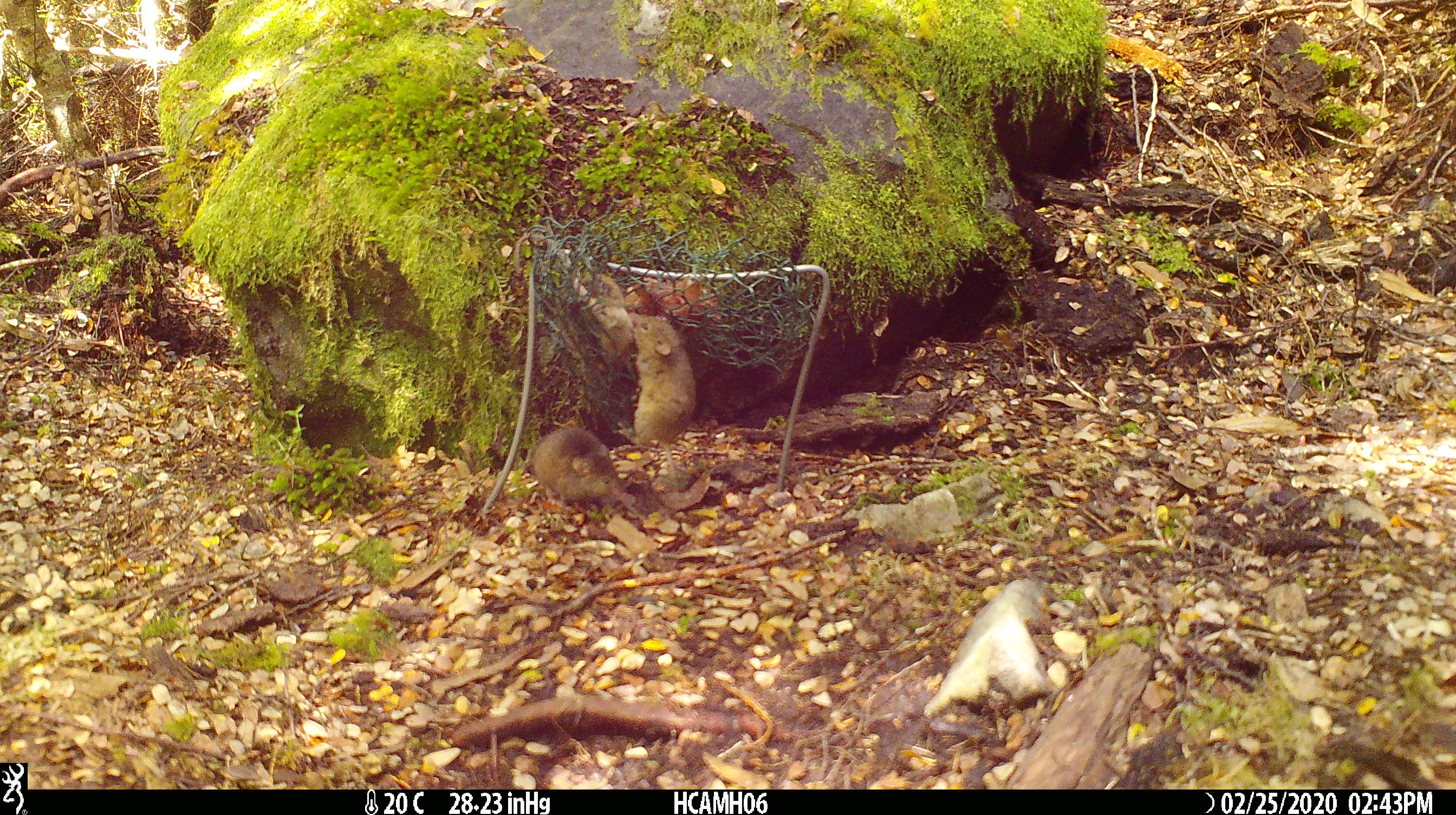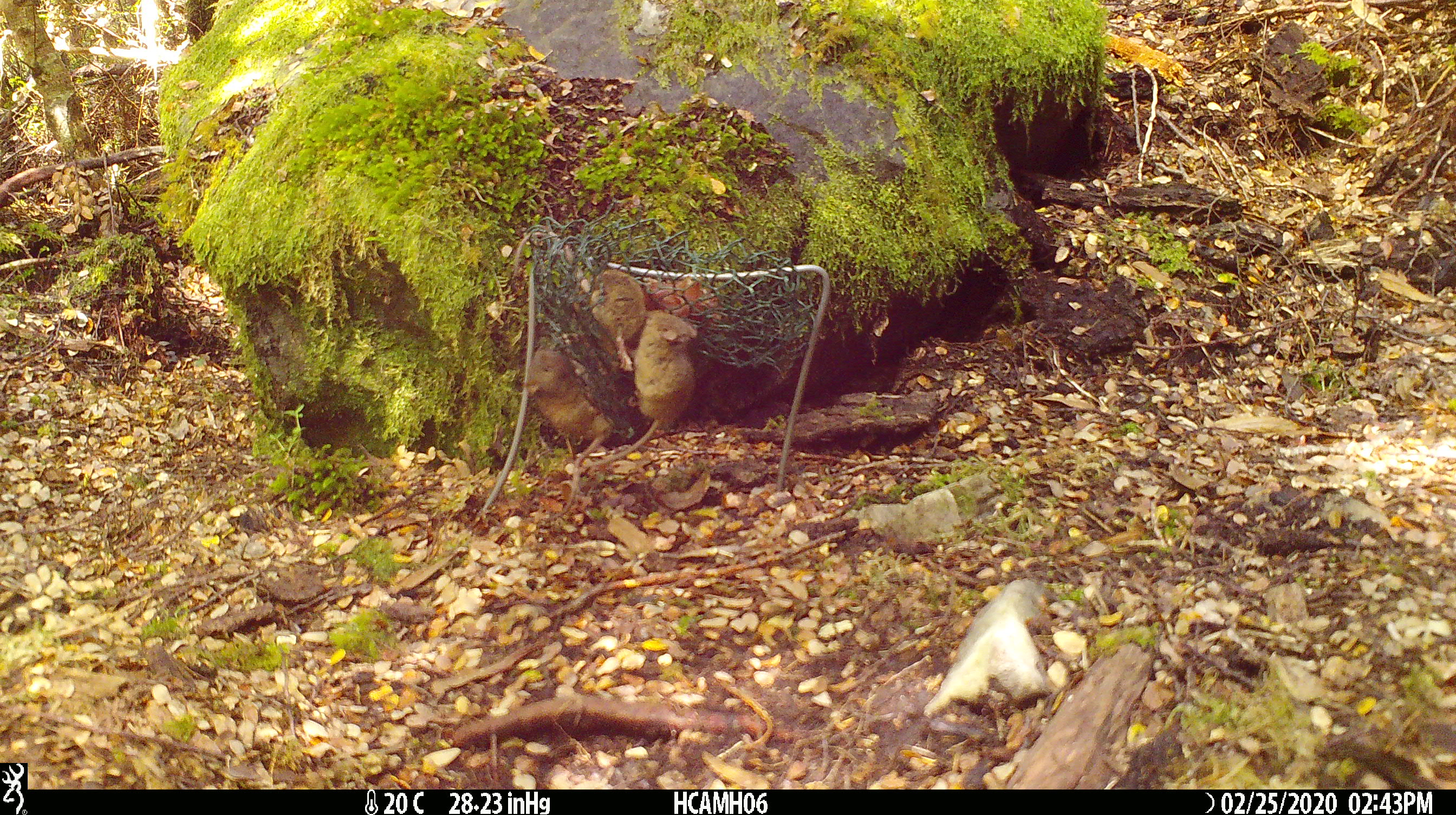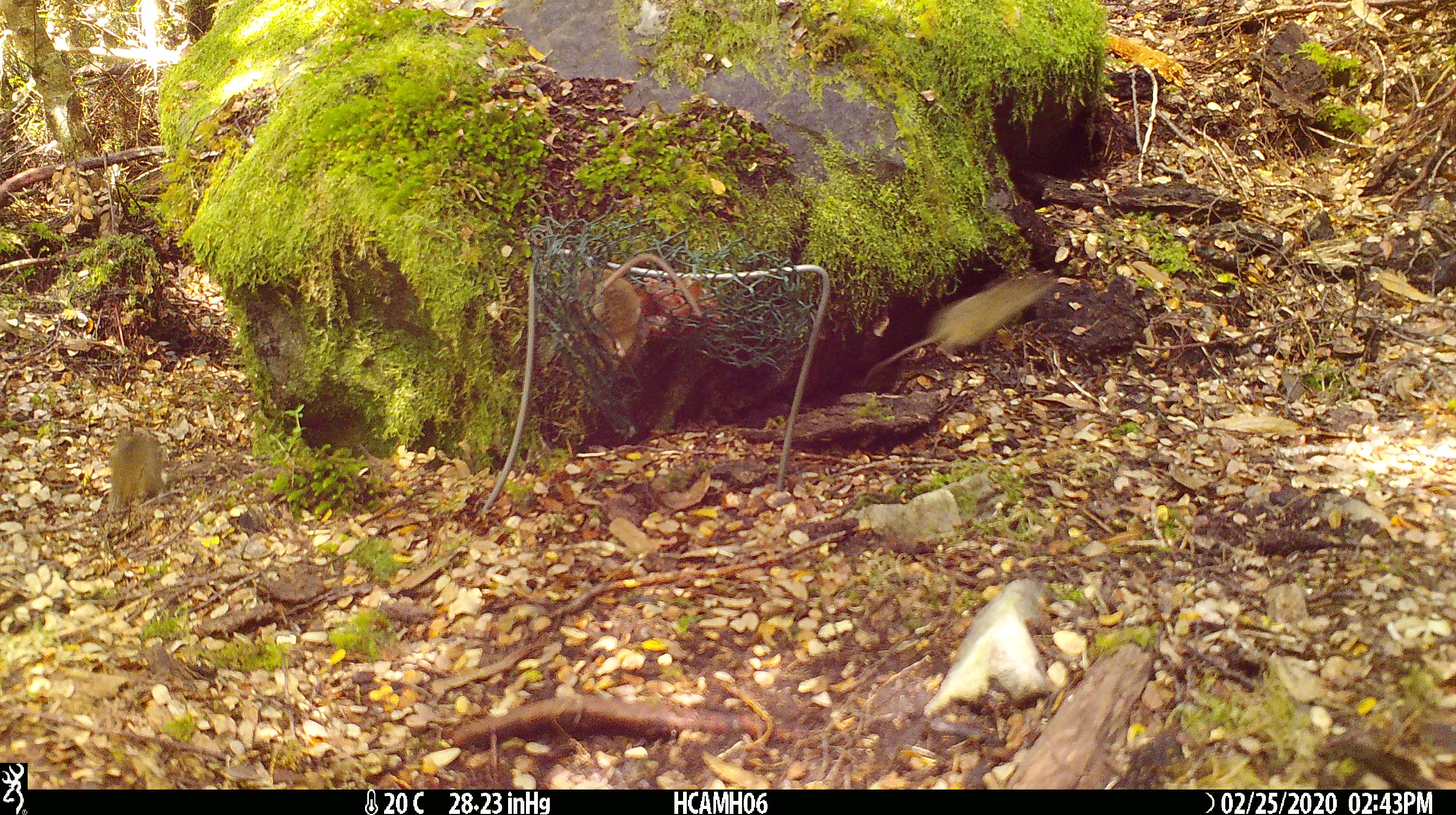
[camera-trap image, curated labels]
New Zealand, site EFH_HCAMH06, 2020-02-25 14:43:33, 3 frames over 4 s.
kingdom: Animalia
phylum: Chordata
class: Mammalia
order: Rodentia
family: Muridae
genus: Mus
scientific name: Mus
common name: mouse